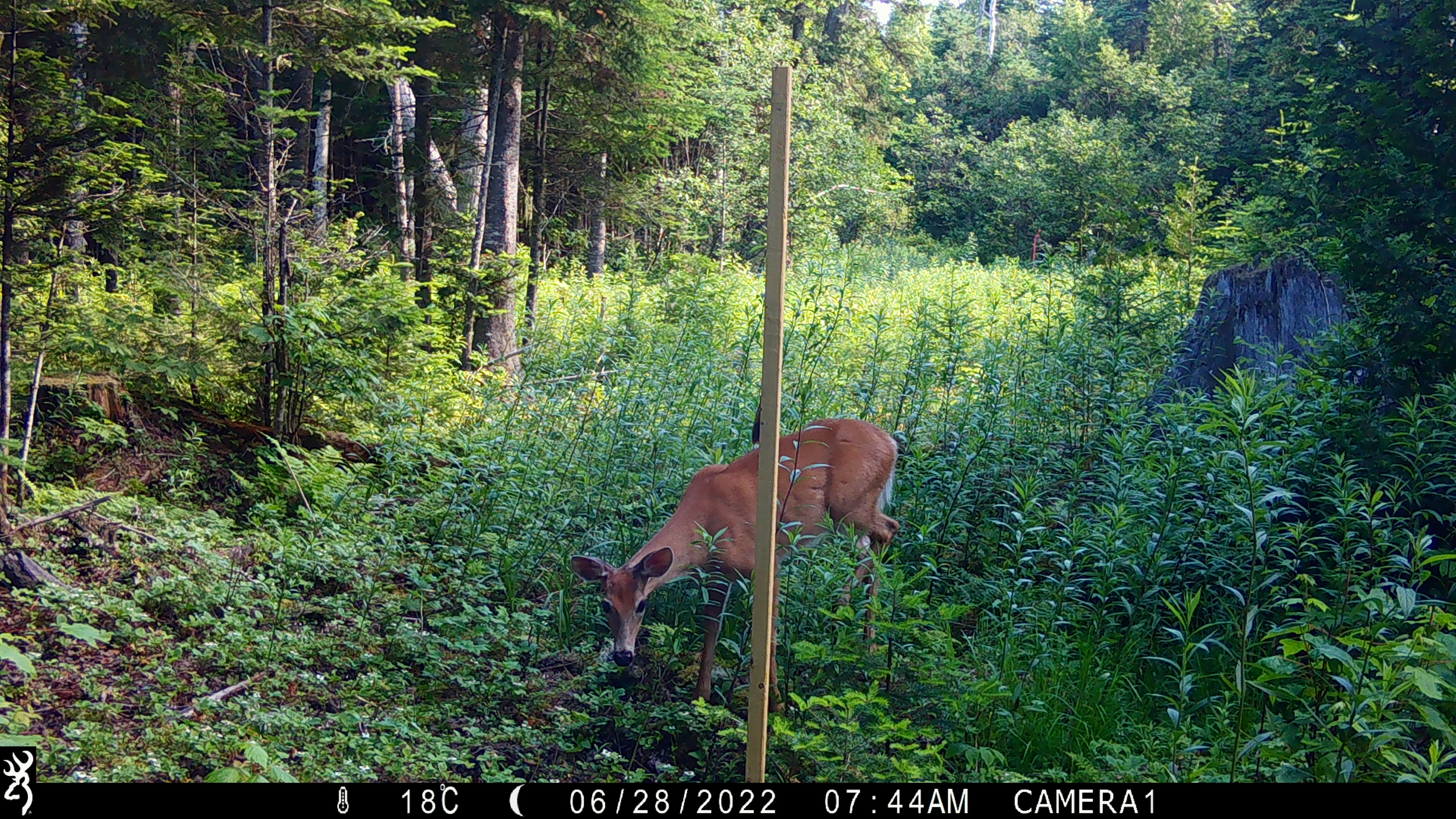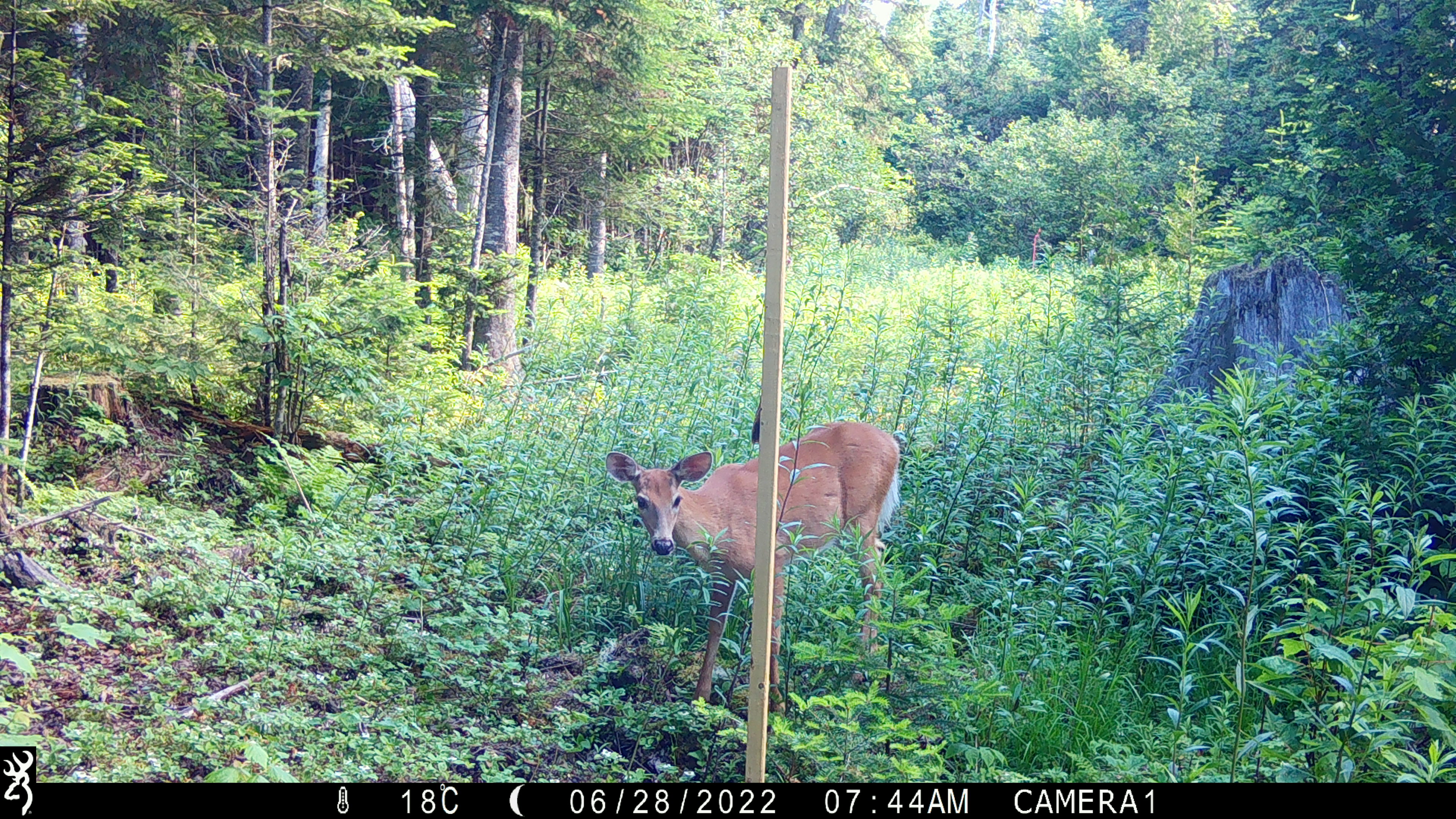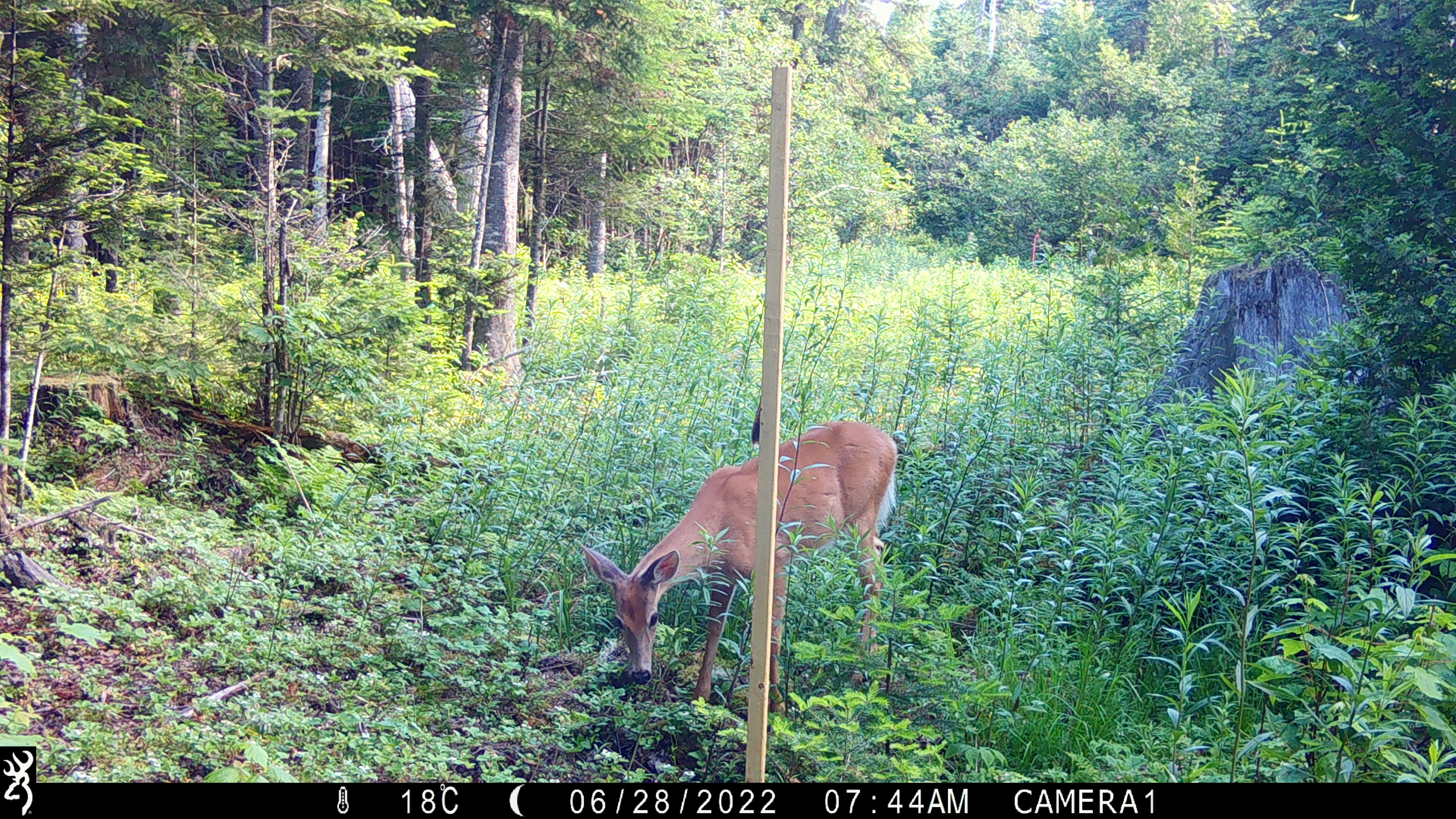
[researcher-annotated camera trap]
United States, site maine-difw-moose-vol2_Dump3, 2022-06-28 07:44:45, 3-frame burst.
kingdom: Animalia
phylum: Chordata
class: Mammalia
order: Artiodactyla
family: Cervidae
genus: Odocoileus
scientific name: Odocoileus virginianus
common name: white-tailed deer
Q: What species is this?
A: White-tailed deer (Odocoileus virginianus).